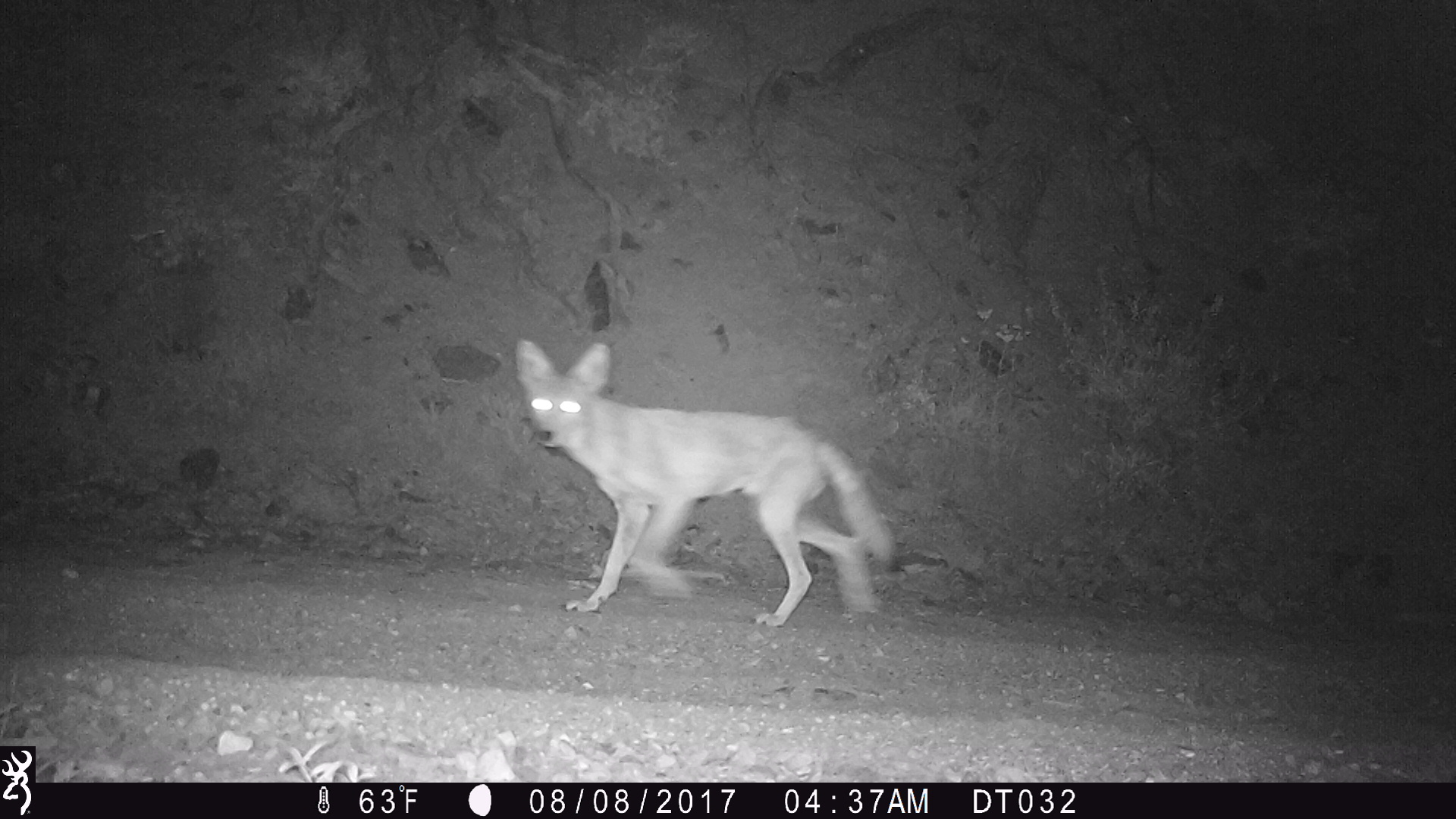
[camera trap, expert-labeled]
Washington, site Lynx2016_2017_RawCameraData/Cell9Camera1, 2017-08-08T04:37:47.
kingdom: Animalia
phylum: Chordata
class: Mammalia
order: Carnivora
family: Canidae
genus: Canis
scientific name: Canis latrans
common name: coyote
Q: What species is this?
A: Canis latrans (coyote).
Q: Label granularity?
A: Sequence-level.